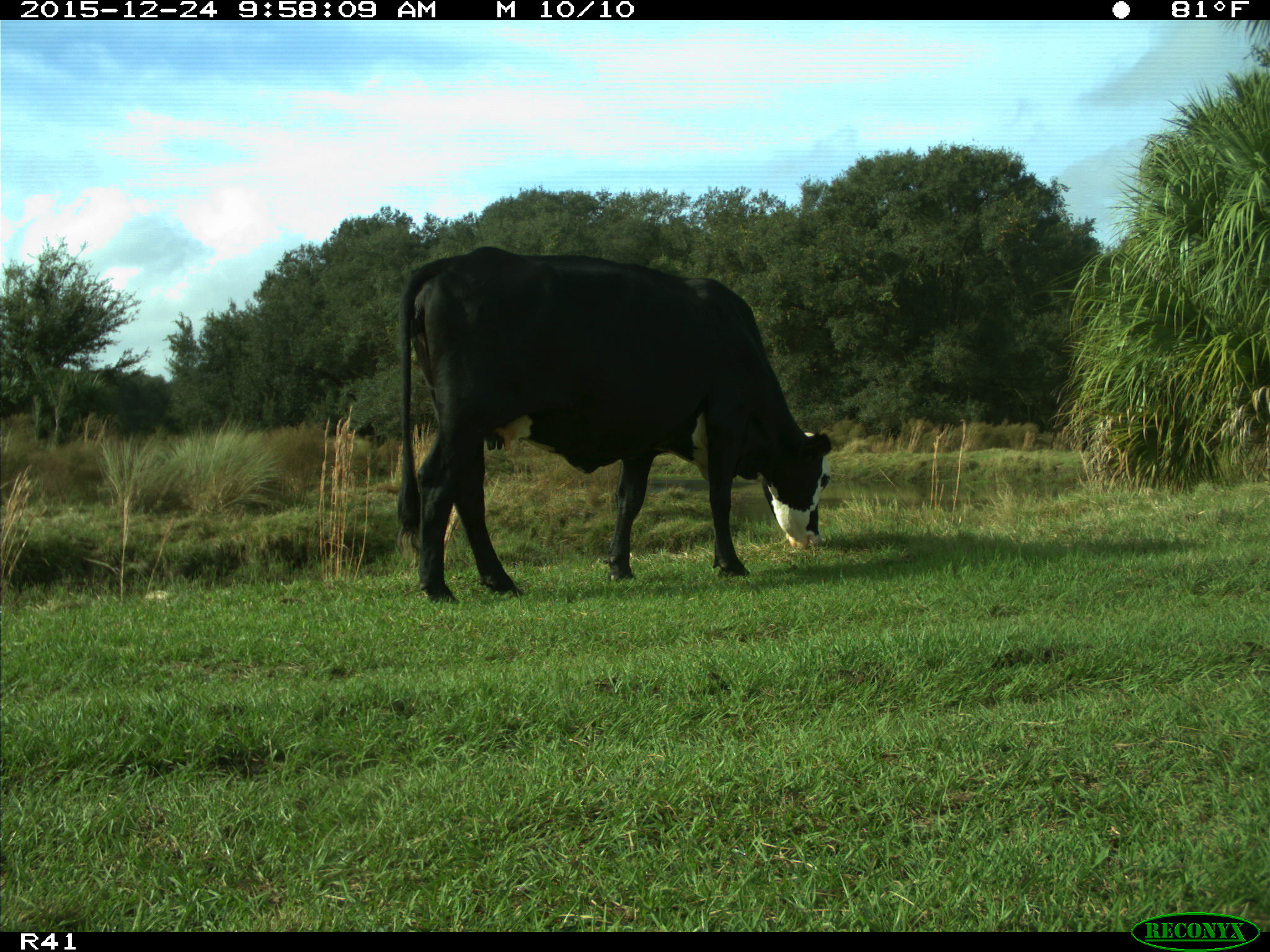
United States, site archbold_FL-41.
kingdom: Animalia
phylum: Chordata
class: Mammalia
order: Artiodactyla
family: Bovidae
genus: Bos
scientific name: Bos taurus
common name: domestic cow